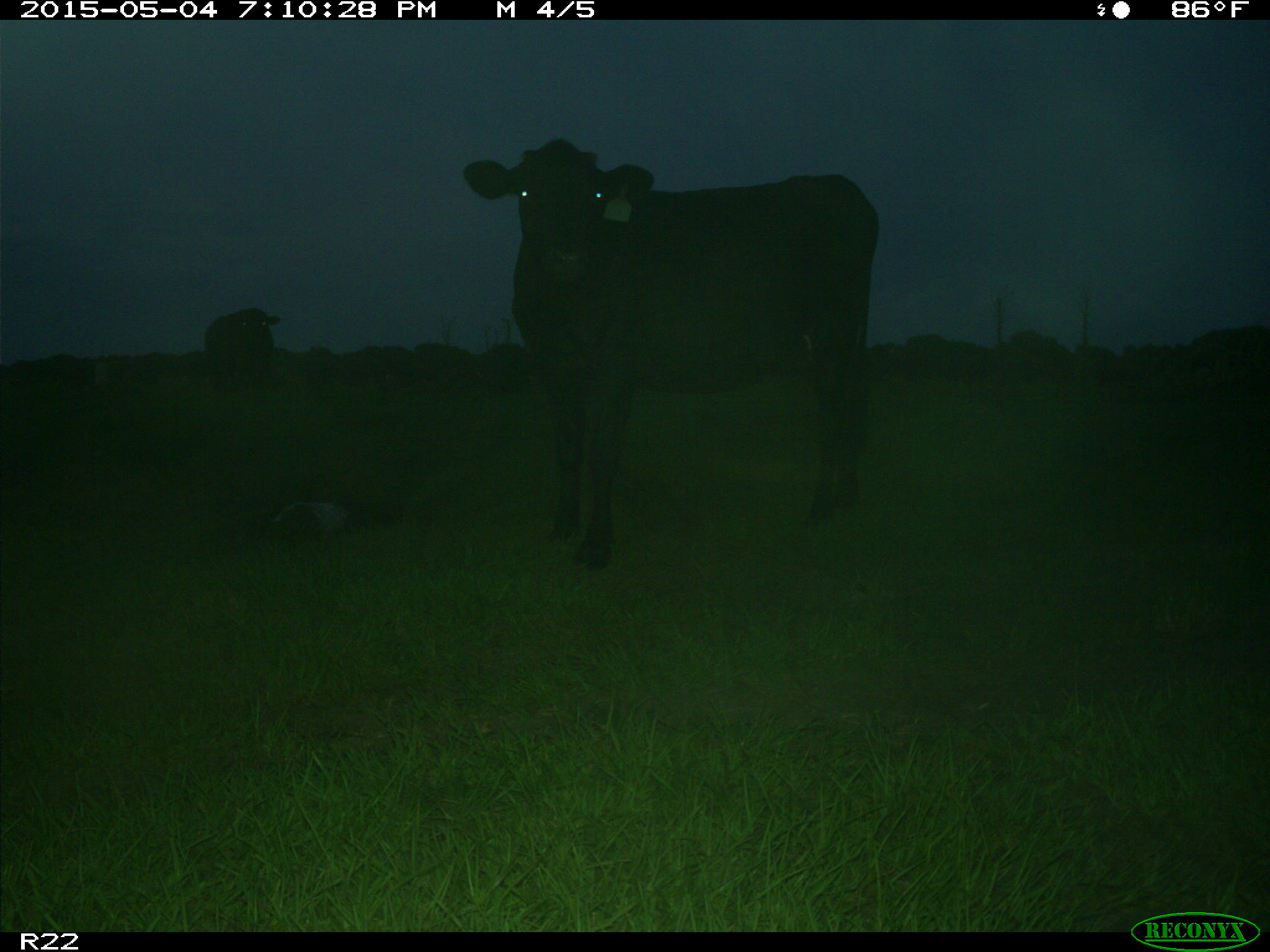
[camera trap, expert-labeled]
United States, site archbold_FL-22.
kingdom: Animalia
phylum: Chordata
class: Mammalia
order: Artiodactyla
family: Bovidae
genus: Bos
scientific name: Bos taurus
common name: domestic cow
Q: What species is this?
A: Bos taurus (domestic cow).